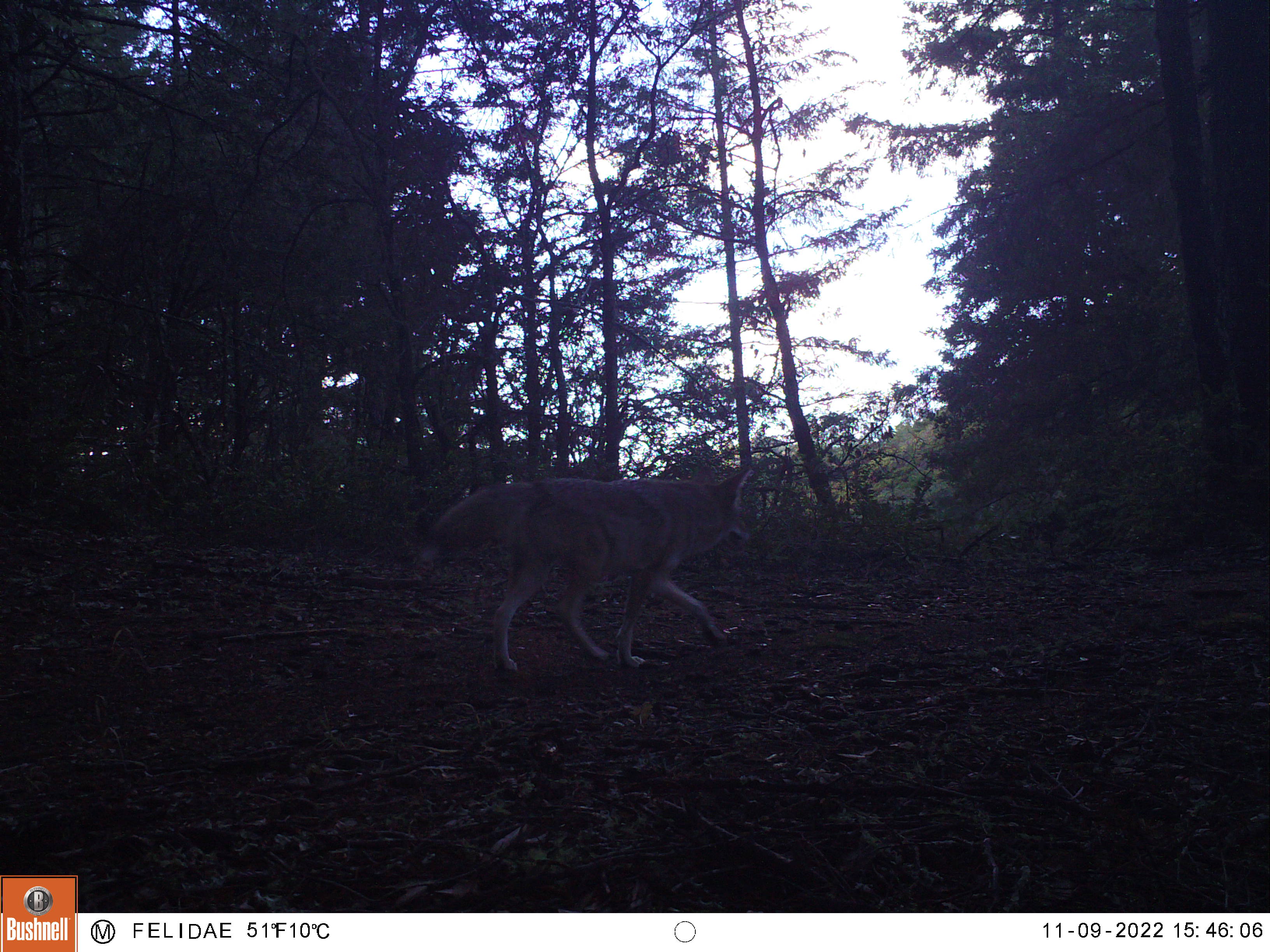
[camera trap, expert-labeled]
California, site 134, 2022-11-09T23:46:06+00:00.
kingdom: Animalia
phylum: Chordata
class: Mammalia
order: Carnivora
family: Canidae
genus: Vulpes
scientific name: Vulpes vulpes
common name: red fox